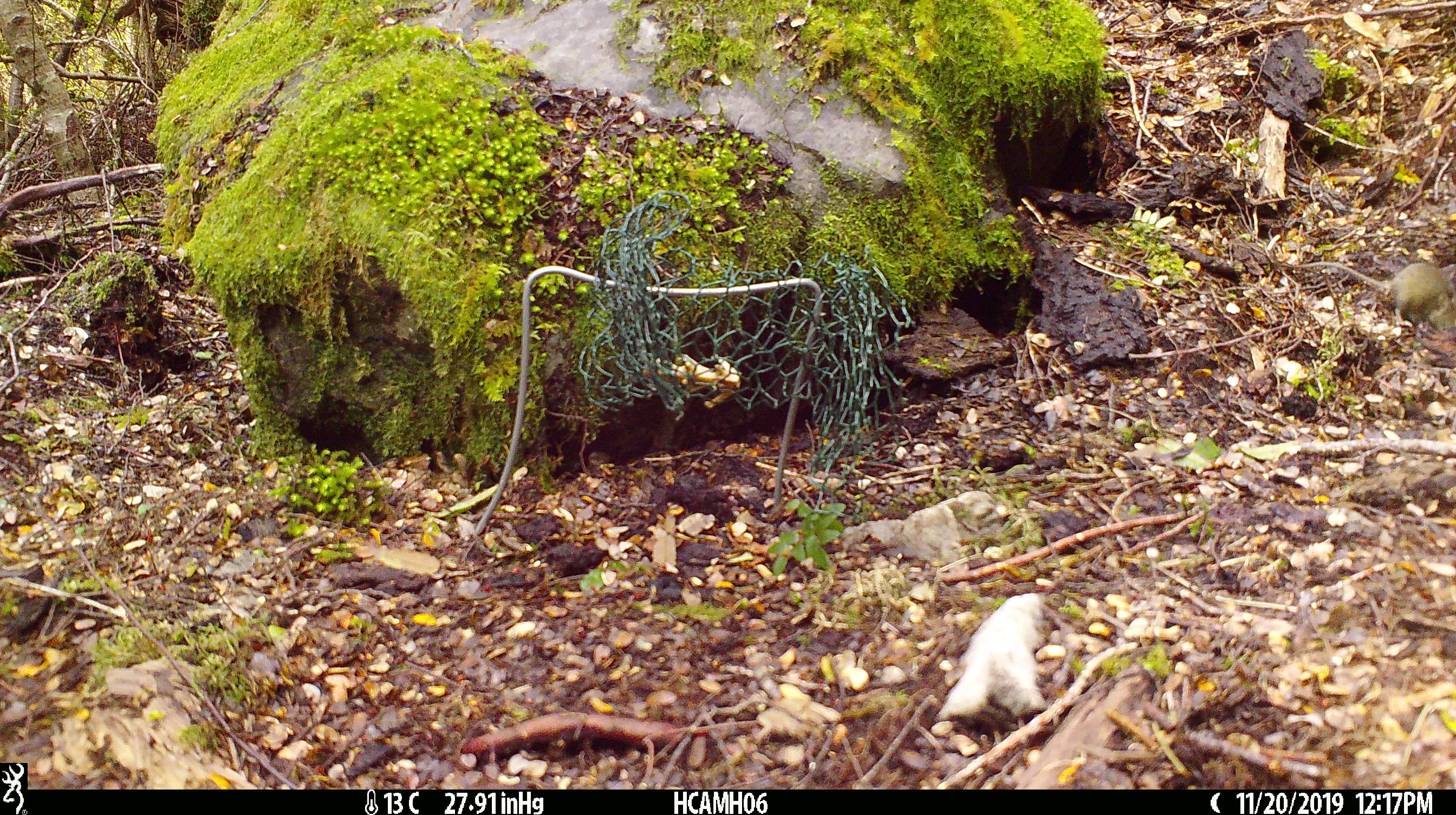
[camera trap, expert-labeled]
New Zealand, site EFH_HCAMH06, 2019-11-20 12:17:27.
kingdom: Animalia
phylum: Chordata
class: Mammalia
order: Rodentia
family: Muridae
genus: Mus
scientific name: Mus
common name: mouse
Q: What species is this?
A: Mouse (Mus).